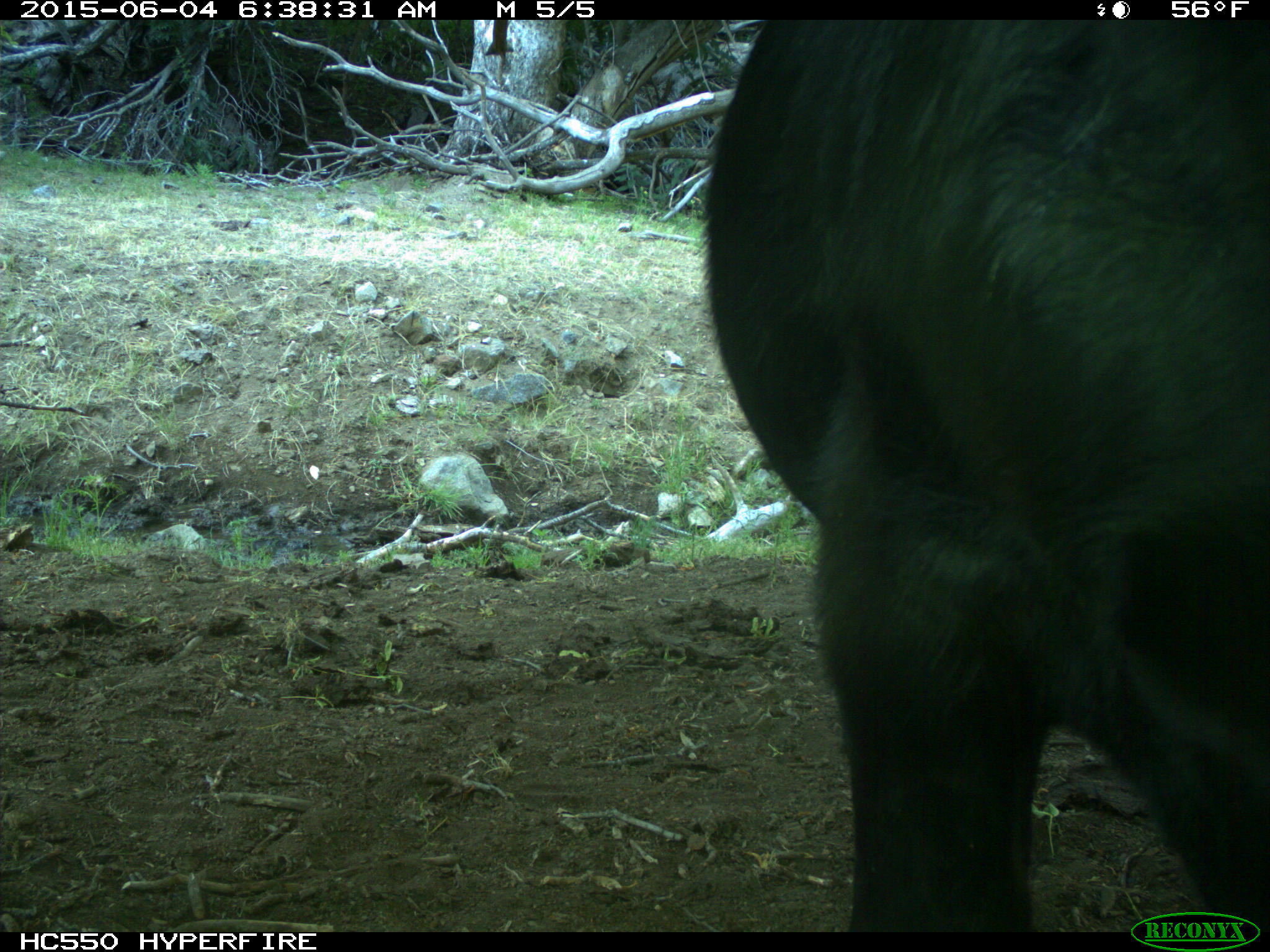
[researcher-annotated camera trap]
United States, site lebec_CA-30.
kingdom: Animalia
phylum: Chordata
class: Mammalia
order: Artiodactyla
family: Bovidae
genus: Bos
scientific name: Bos taurus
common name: domestic cow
Bos taurus (domestic cow).